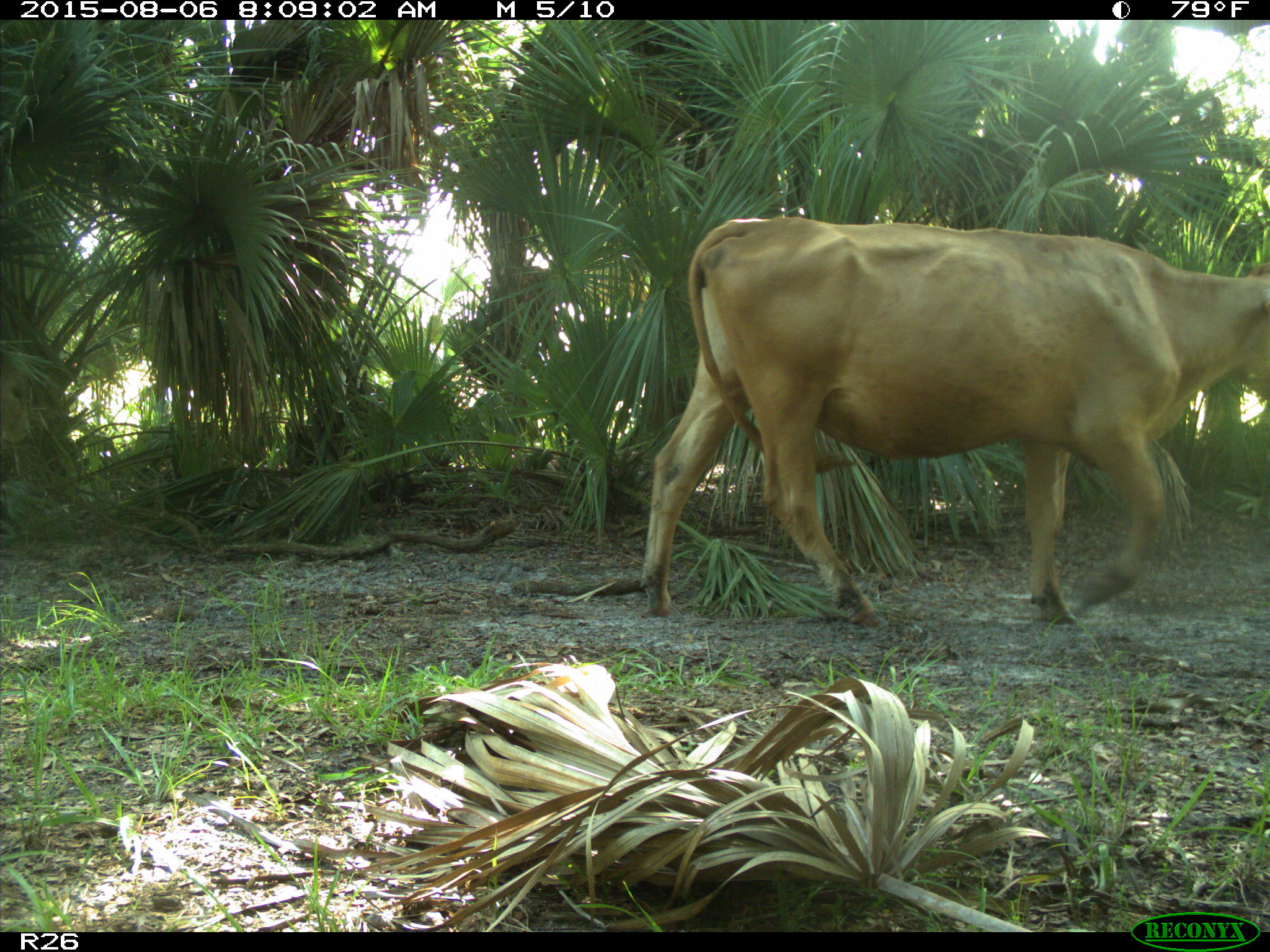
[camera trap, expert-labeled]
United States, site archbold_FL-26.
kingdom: Animalia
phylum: Chordata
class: Mammalia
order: Artiodactyla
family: Bovidae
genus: Bos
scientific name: Bos taurus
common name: domestic cow